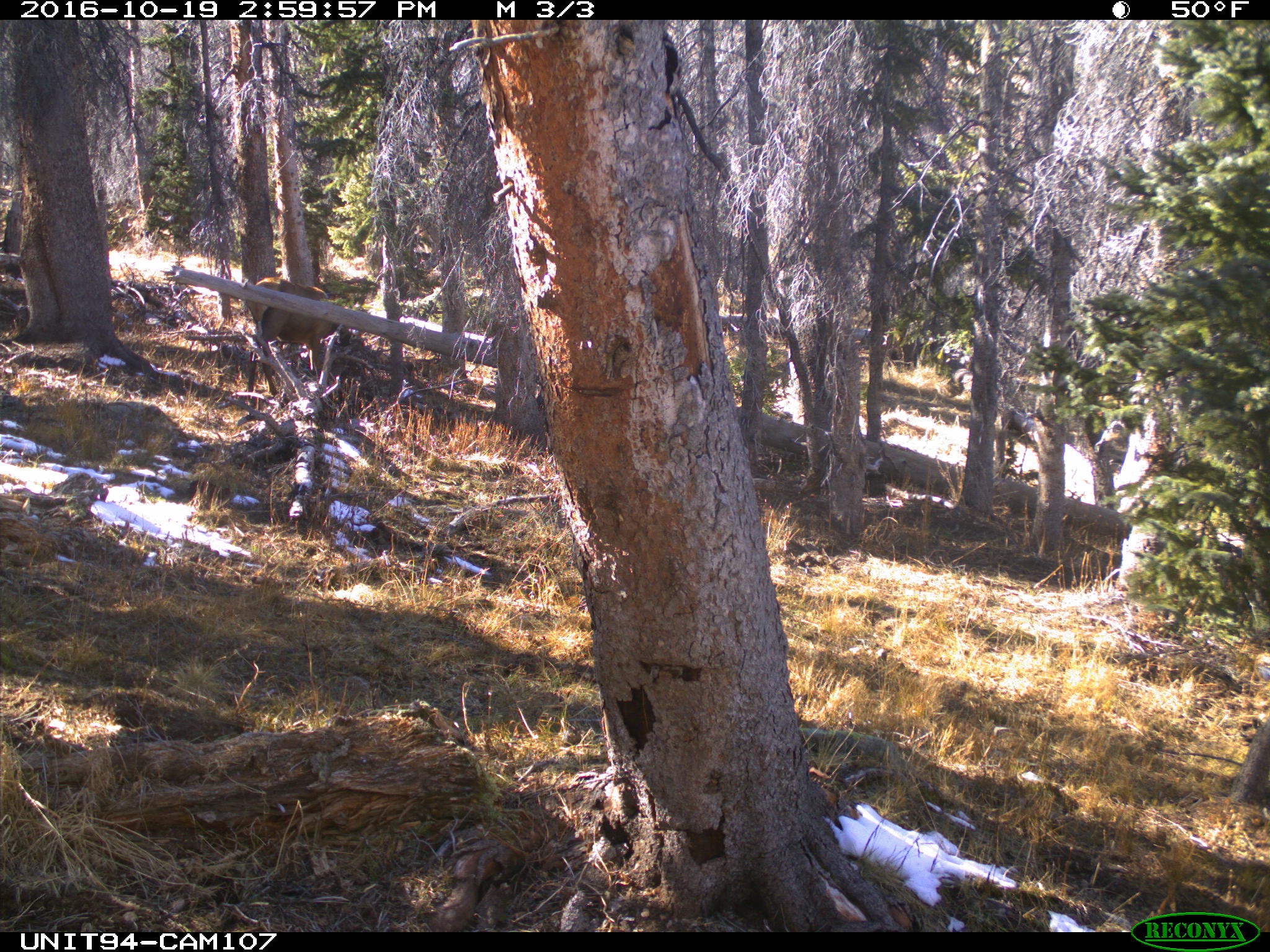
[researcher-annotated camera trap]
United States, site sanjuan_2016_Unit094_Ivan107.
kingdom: Animalia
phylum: Chordata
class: Mammalia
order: Artiodactyla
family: Cervidae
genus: Cervus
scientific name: Cervus elaphus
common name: red deer